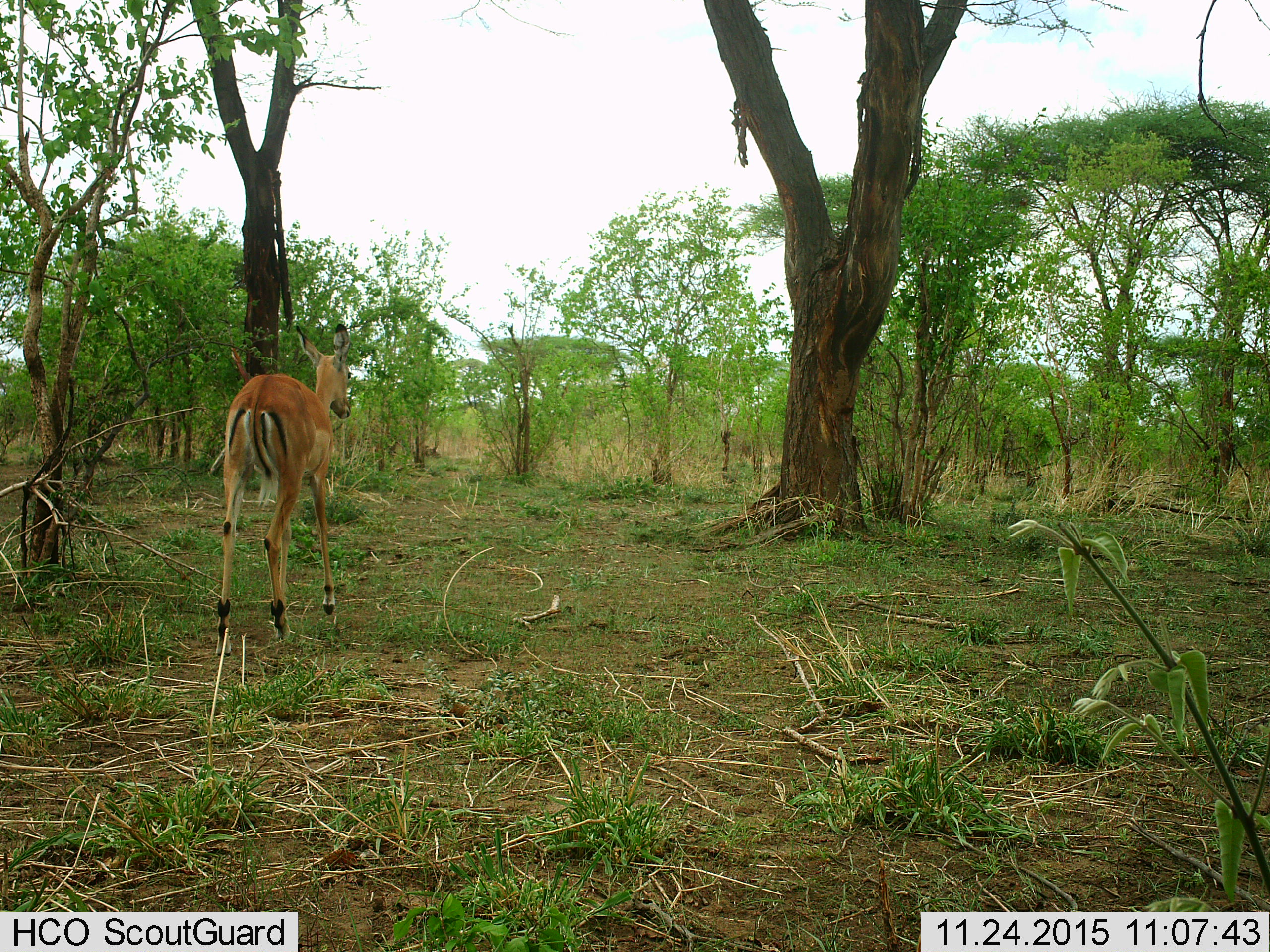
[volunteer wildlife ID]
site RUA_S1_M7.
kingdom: Animalia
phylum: Chordata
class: Mammalia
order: Artiodactyla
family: Bovidae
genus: Aepyceros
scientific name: Aepyceros melampus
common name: impala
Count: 1.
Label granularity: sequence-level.